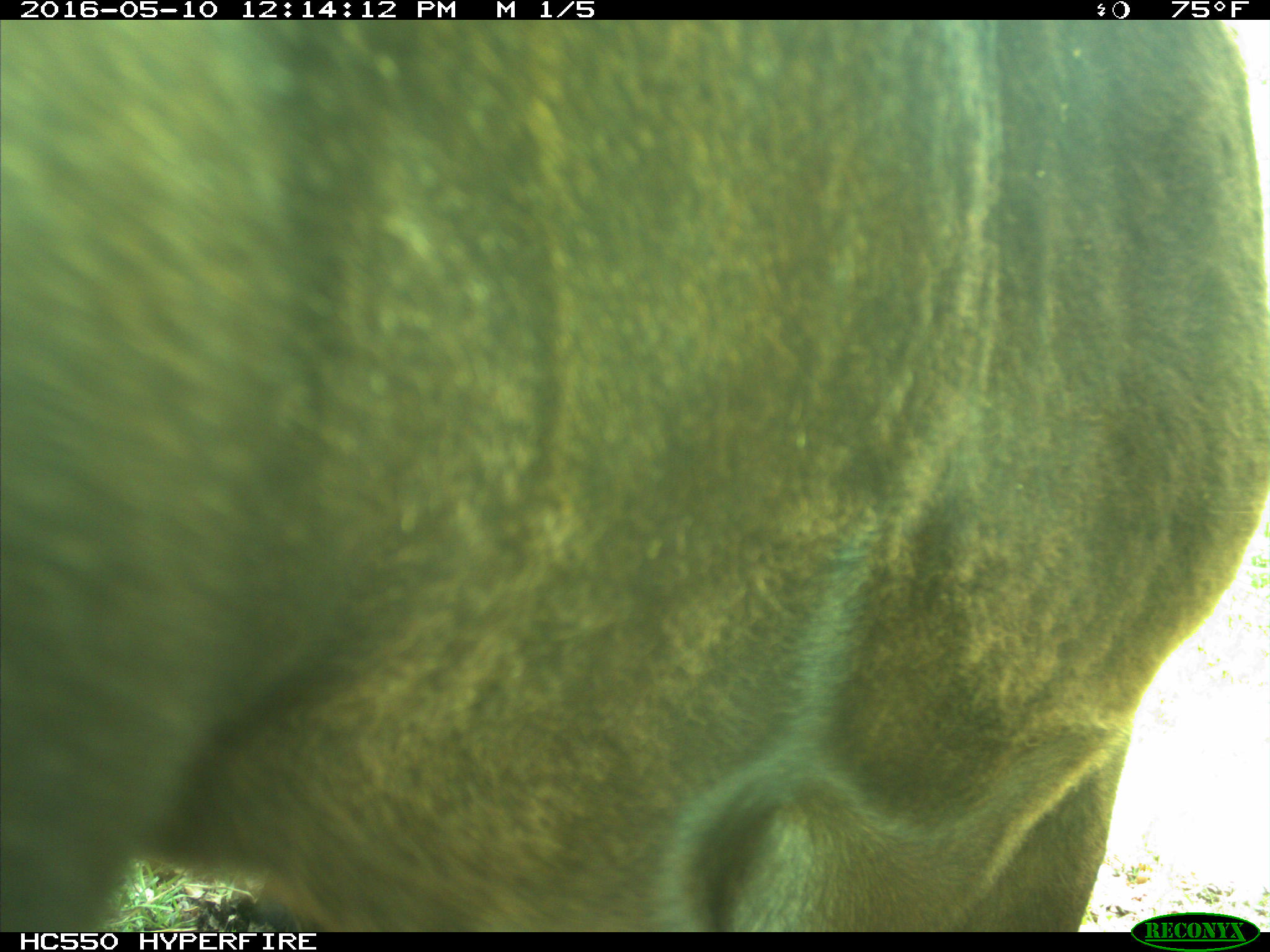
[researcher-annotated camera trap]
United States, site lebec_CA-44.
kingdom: Animalia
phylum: Chordata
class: Mammalia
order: Artiodactyla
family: Bovidae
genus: Bos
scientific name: Bos taurus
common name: domestic cow